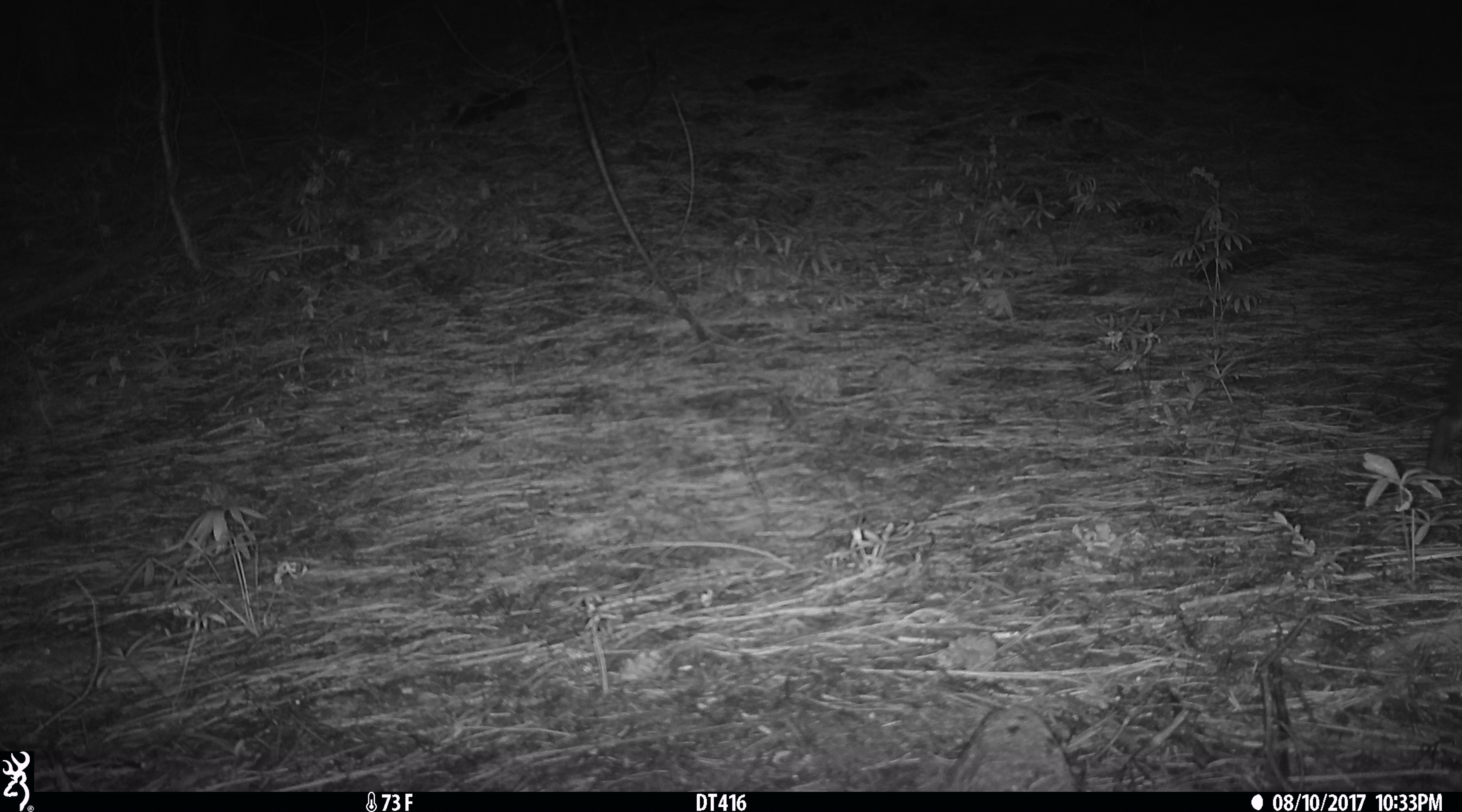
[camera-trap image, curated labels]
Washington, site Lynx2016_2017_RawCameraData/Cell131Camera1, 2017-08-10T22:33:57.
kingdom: Animalia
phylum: Chordata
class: Mammalia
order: Lagomorpha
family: Leporidae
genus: Lepus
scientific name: Lepus americanus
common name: snowshoe hare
Lepus americanus (snowshoe hare). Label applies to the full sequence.